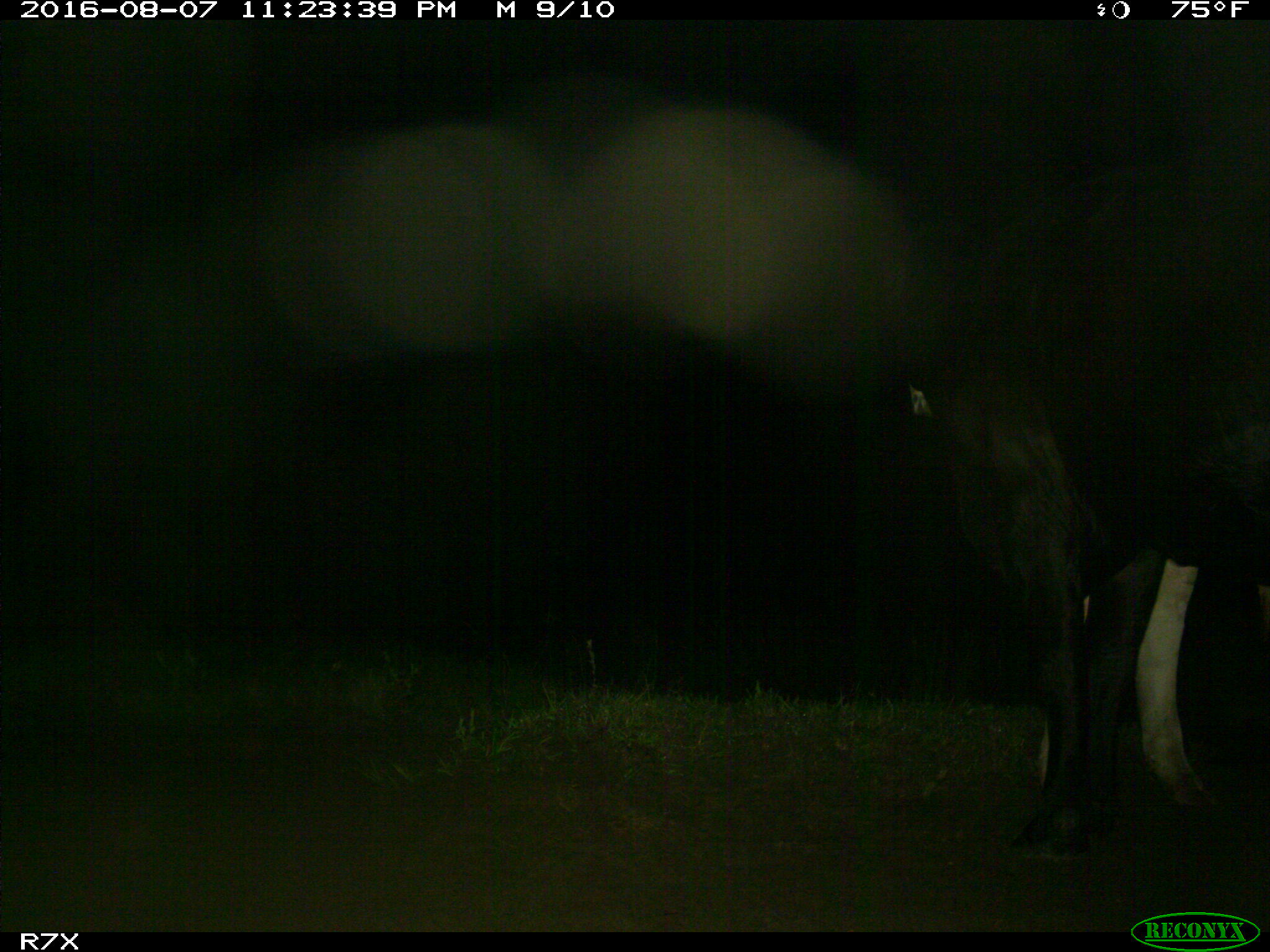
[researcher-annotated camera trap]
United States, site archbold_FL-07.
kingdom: Animalia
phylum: Chordata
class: Mammalia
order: Artiodactyla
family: Bovidae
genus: Bos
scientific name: Bos taurus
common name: domestic cow